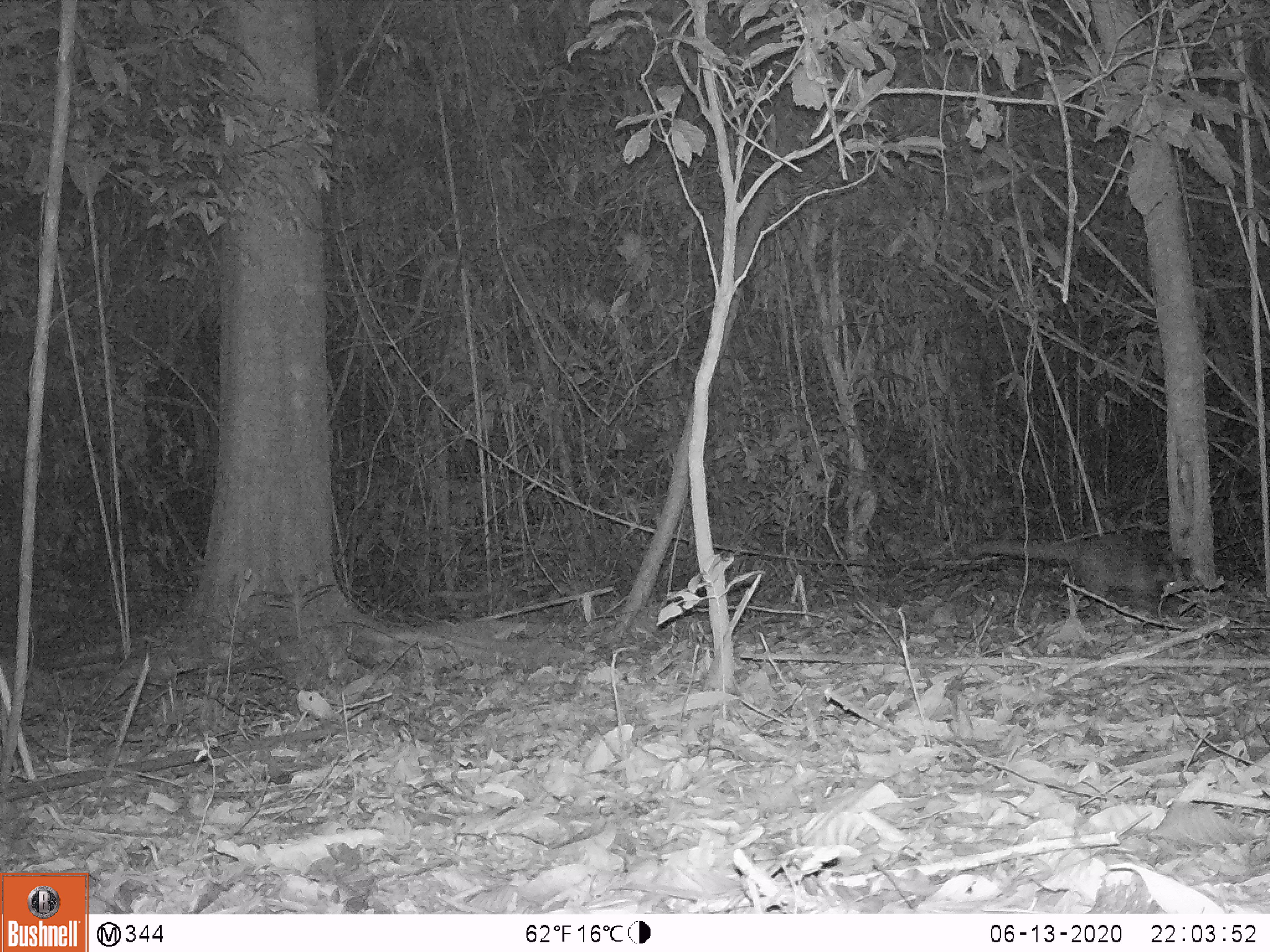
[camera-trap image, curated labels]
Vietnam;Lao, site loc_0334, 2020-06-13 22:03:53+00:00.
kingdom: Animalia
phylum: Chordata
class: Mammalia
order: Carnivora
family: Viverridae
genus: Paguma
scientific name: Paguma larvata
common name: masked palm civet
Masked palm civet (Paguma larvata). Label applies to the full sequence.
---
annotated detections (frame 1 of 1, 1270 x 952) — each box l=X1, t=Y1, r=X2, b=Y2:
masked palm civet: l=970, t=531, r=1191, b=607